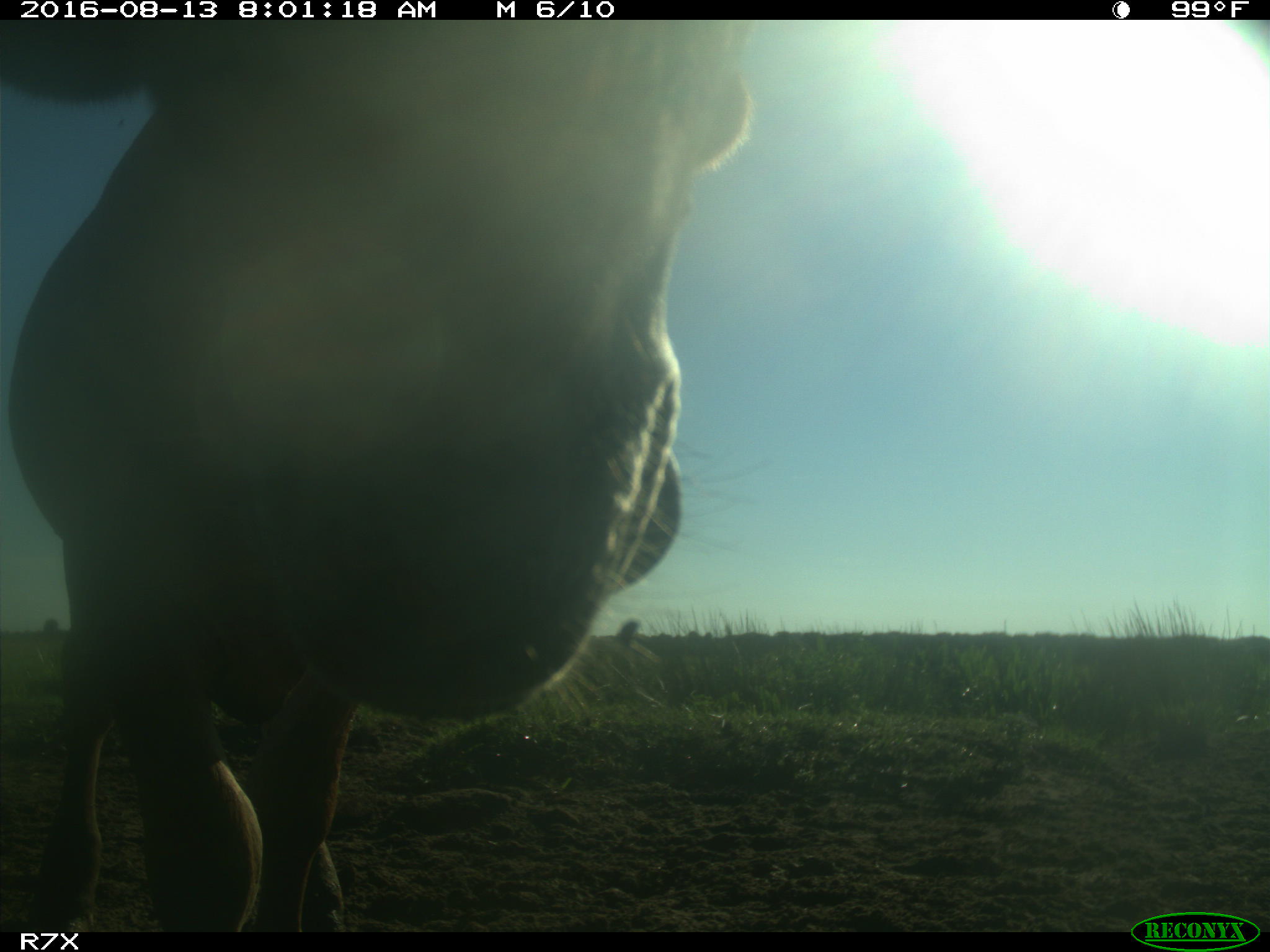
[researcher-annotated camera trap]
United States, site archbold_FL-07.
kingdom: Animalia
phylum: Chordata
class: Mammalia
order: Artiodactyla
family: Bovidae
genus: Bos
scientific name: Bos taurus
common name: domestic cow